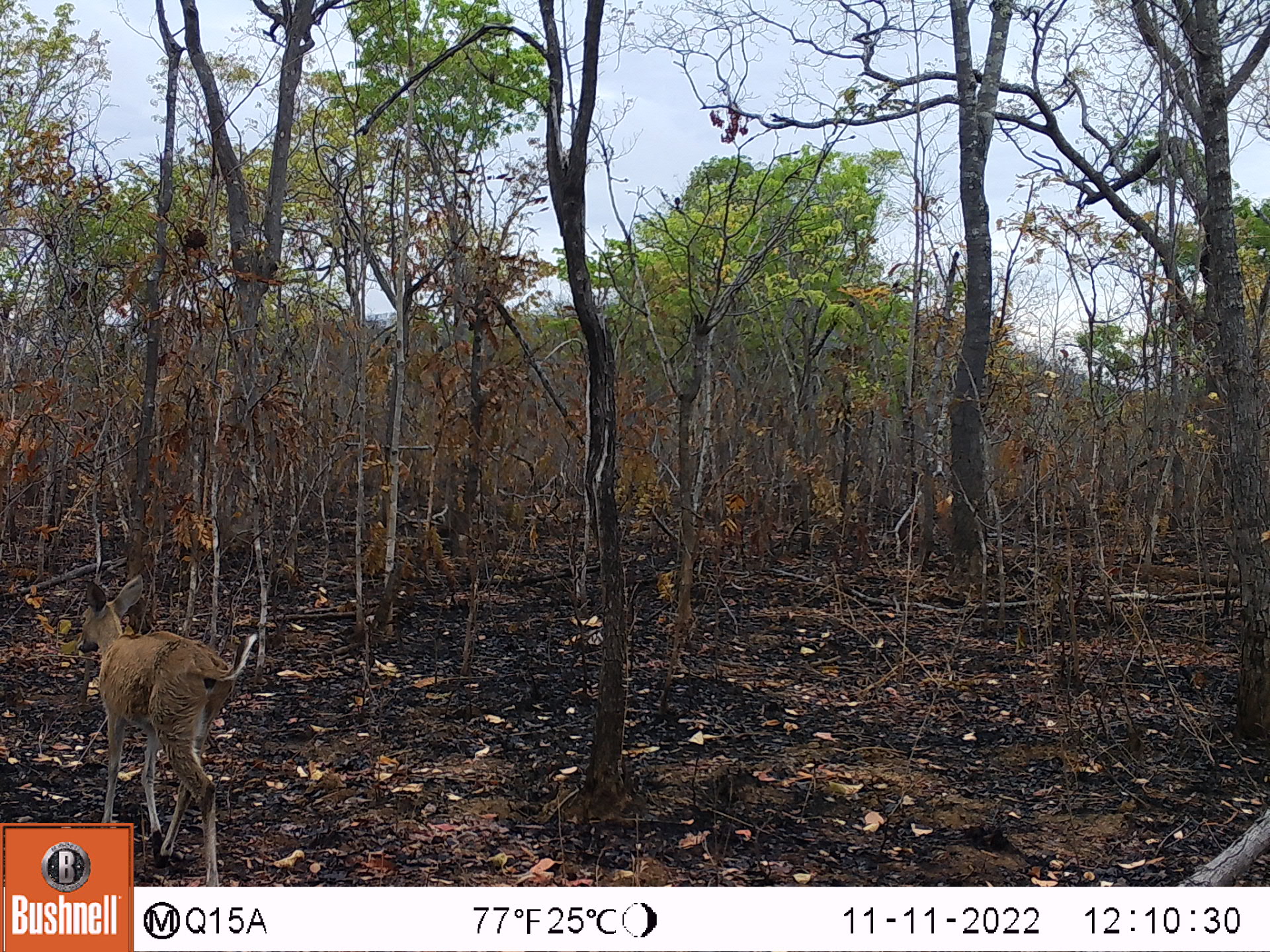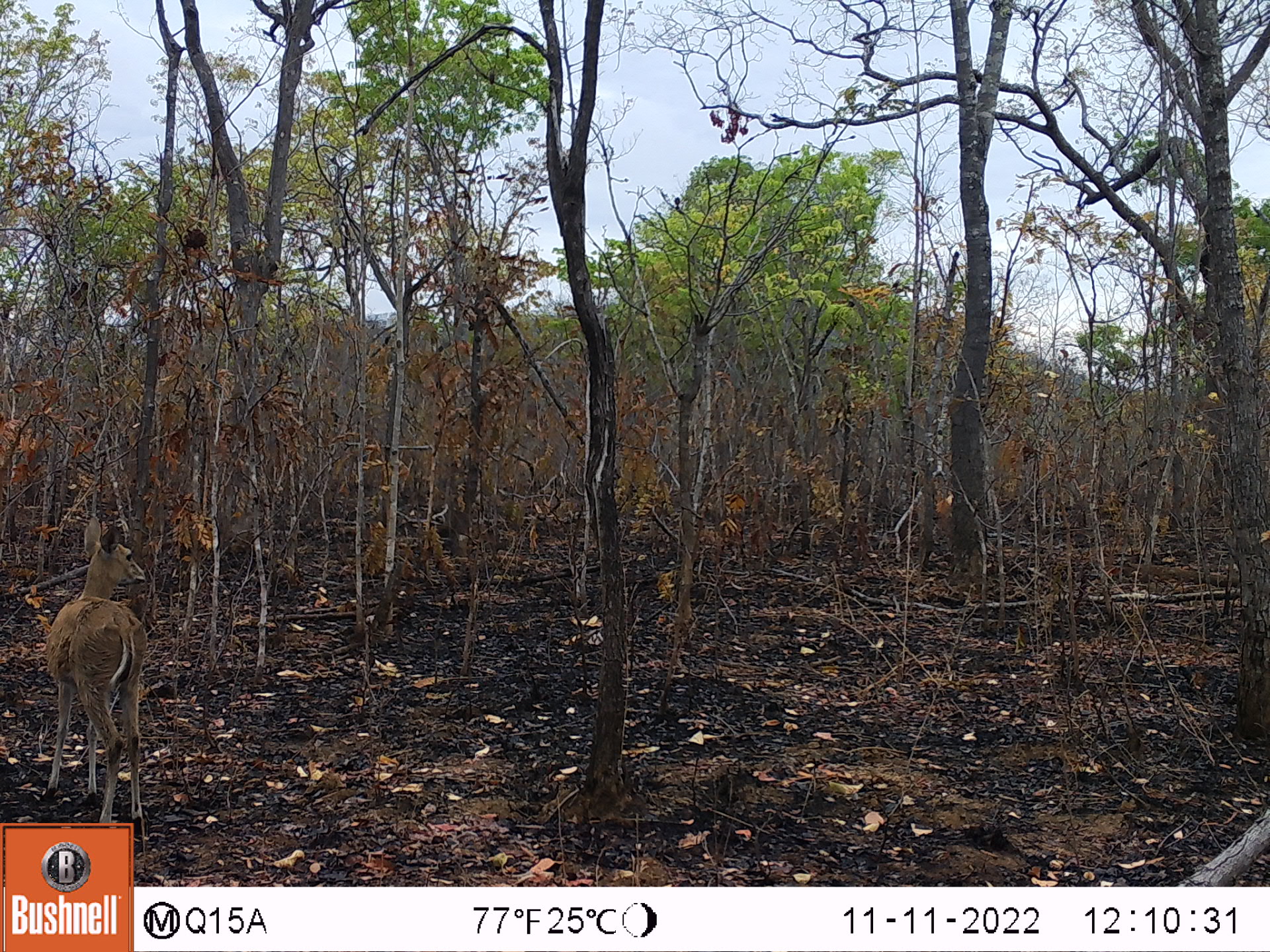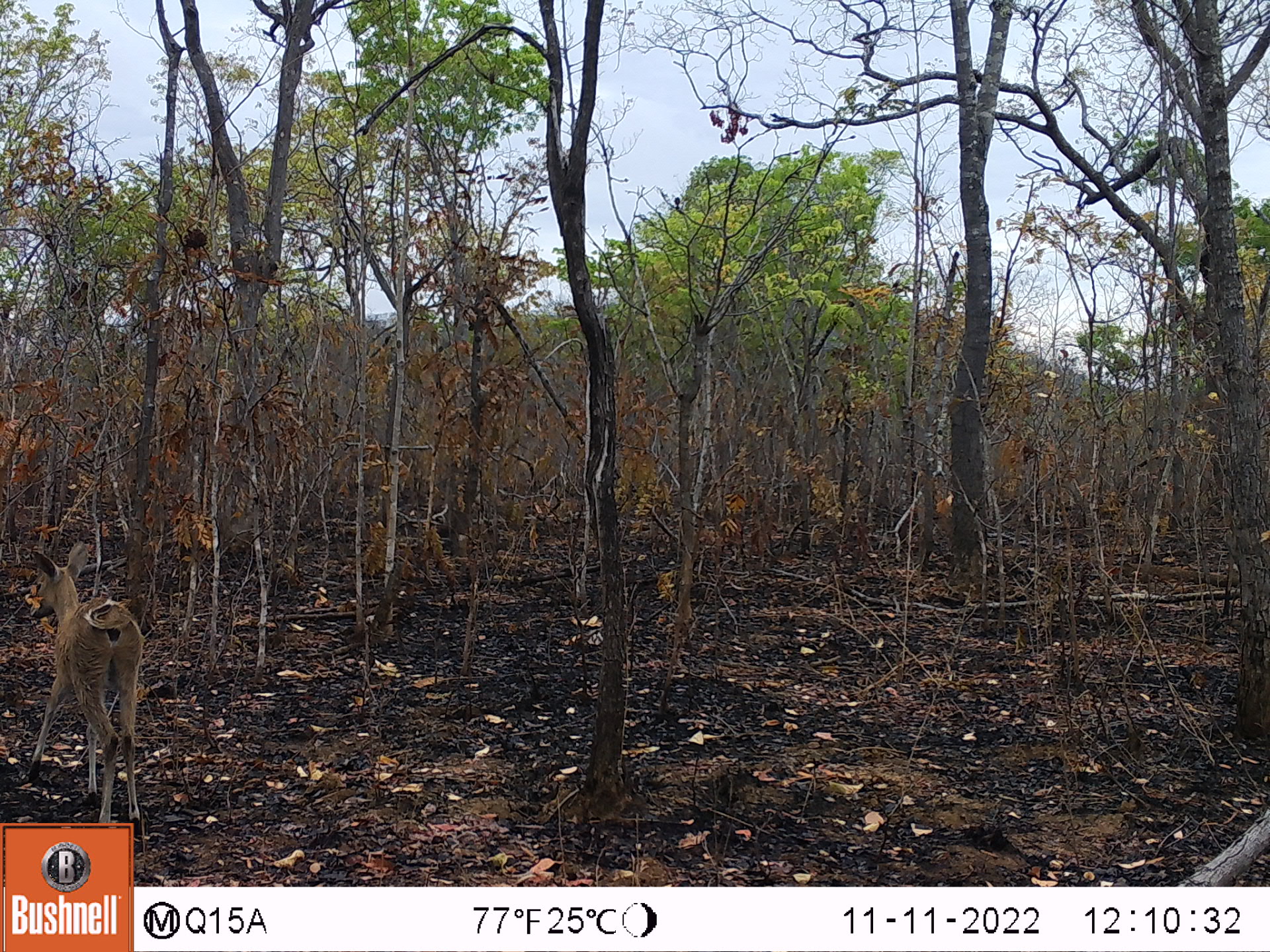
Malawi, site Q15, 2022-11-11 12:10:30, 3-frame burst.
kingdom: Animalia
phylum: Chordata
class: Mammalia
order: Artiodactyla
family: Bovidae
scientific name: Antilopinae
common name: small antelope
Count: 1.